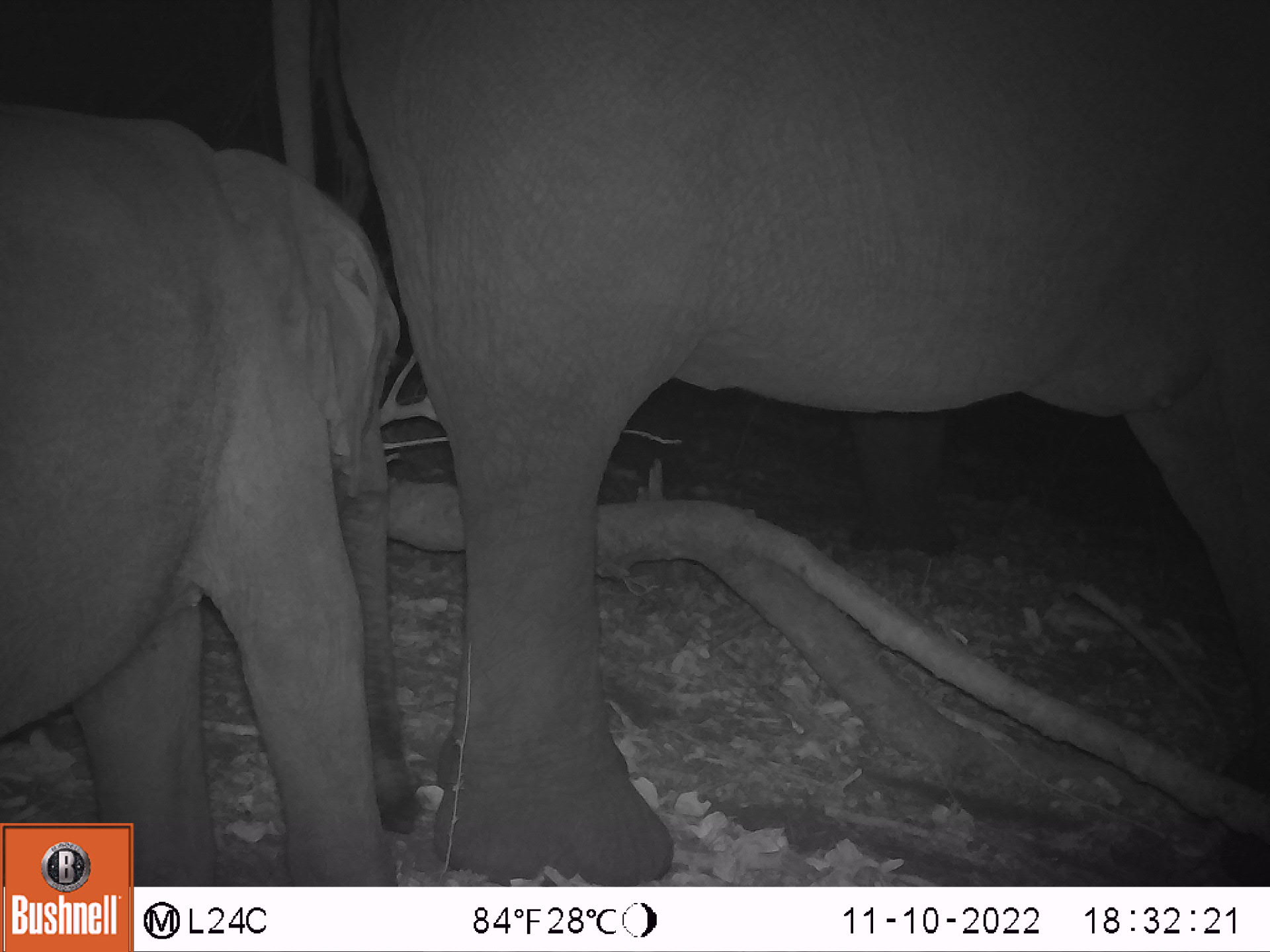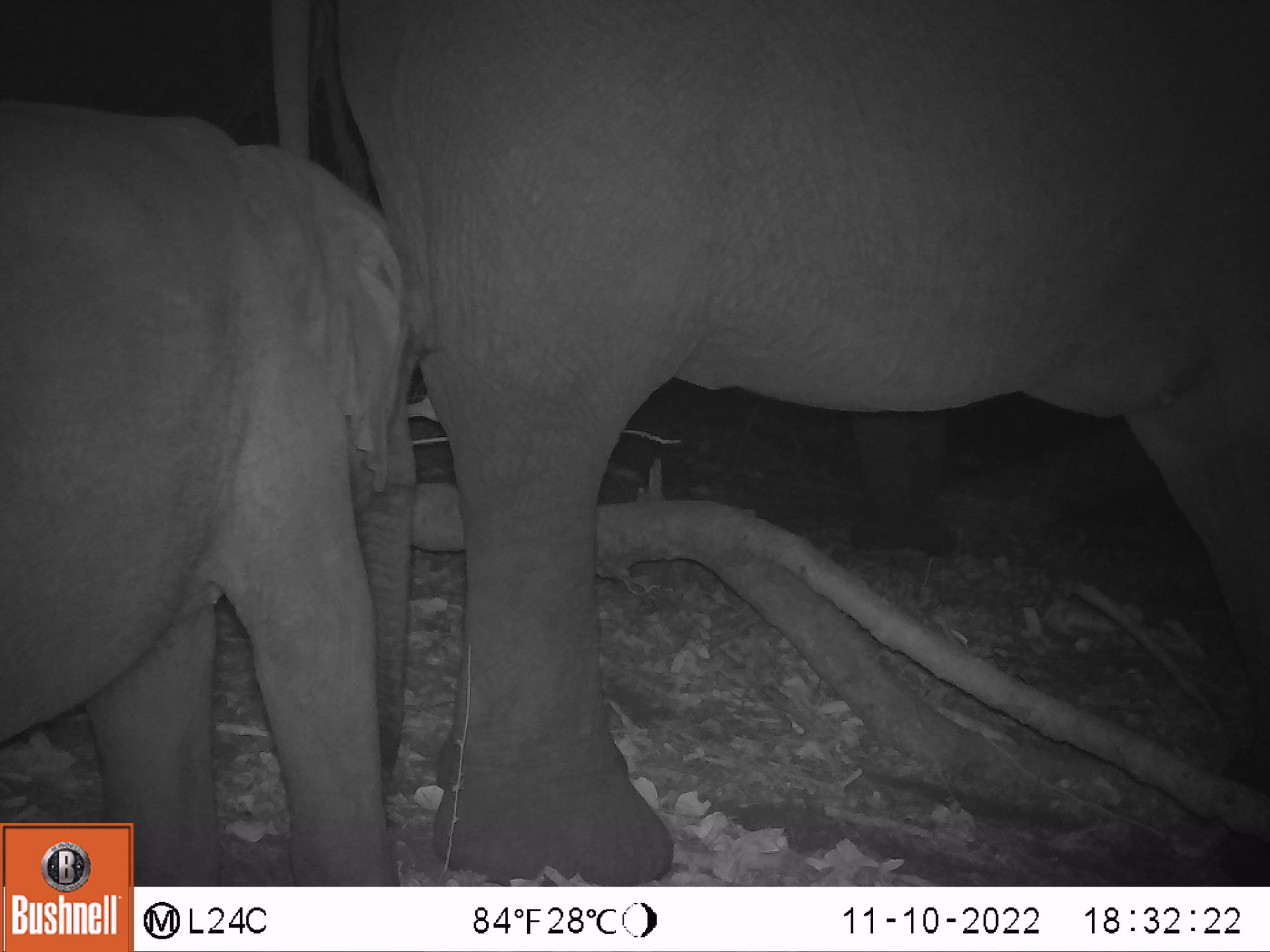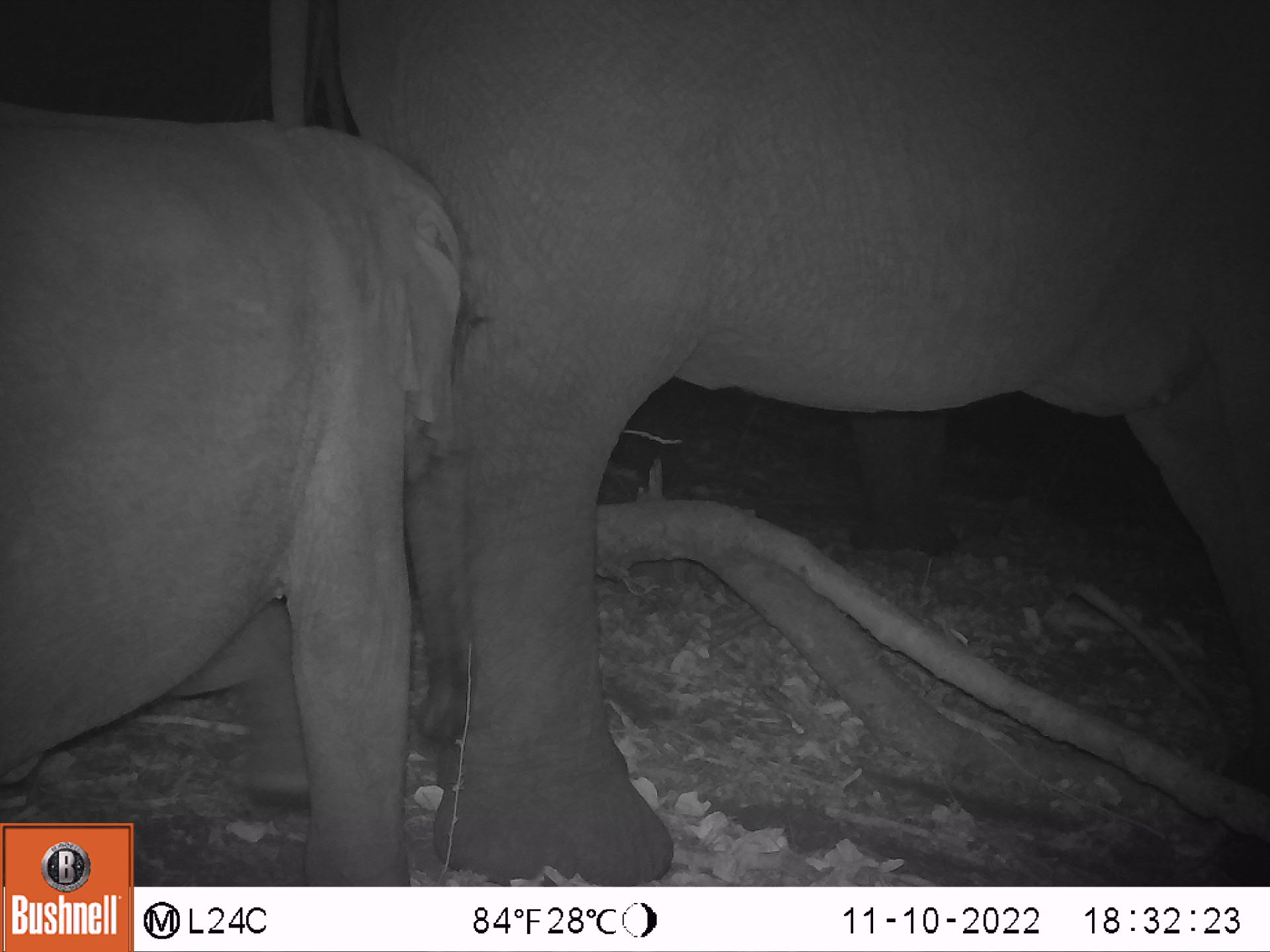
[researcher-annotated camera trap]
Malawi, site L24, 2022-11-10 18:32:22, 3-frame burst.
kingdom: Animalia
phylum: Chordata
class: Mammalia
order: Proboscidea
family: Elephantidae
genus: Loxodonta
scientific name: Loxodonta africana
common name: african savanna elephant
African savanna elephant (Loxodonta africana), count 2.